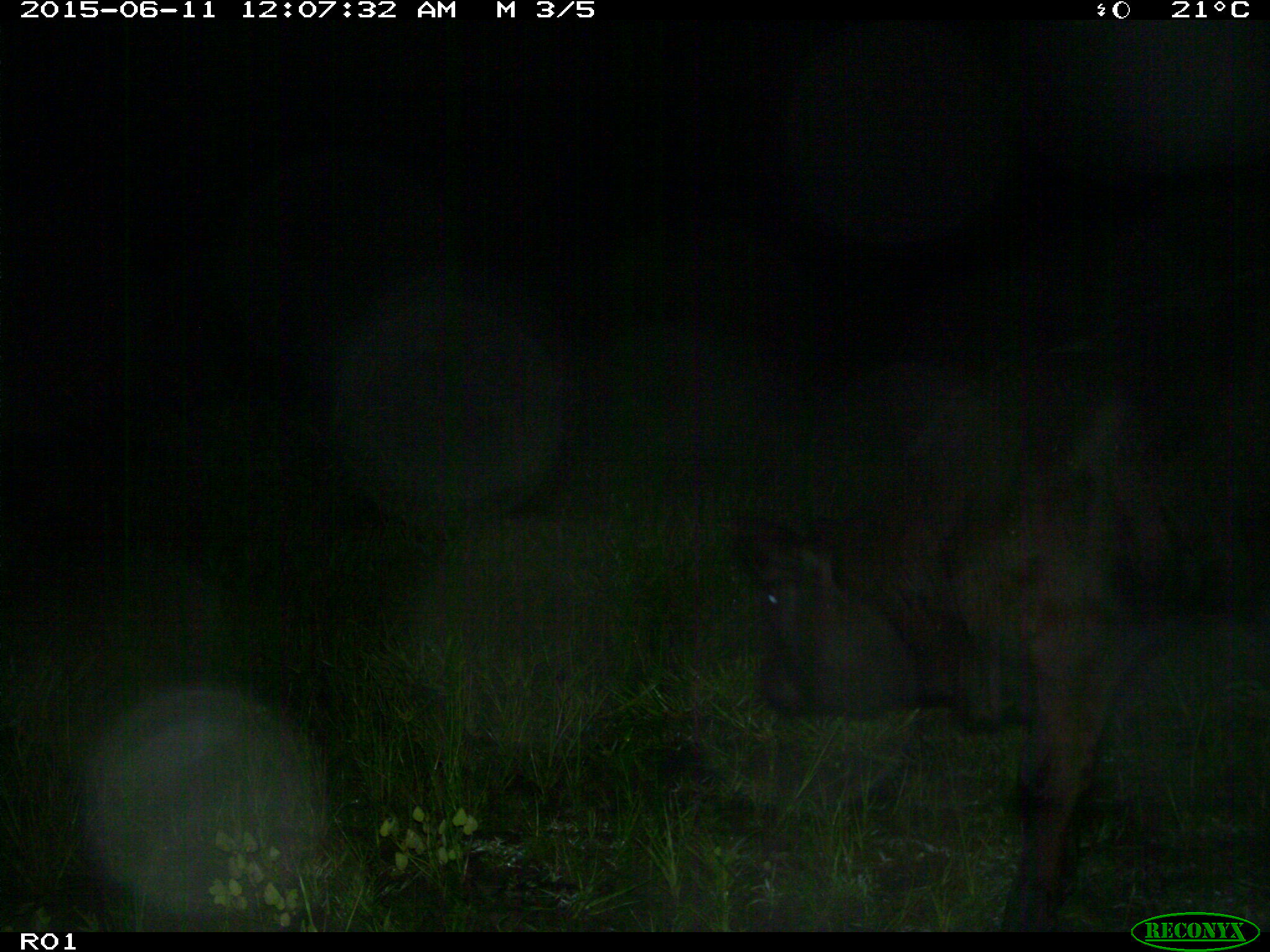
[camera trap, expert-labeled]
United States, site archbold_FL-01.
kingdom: Animalia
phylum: Chordata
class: Mammalia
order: Artiodactyla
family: Bovidae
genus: Bos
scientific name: Bos taurus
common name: domestic cow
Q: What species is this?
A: Bos taurus (domestic cow).